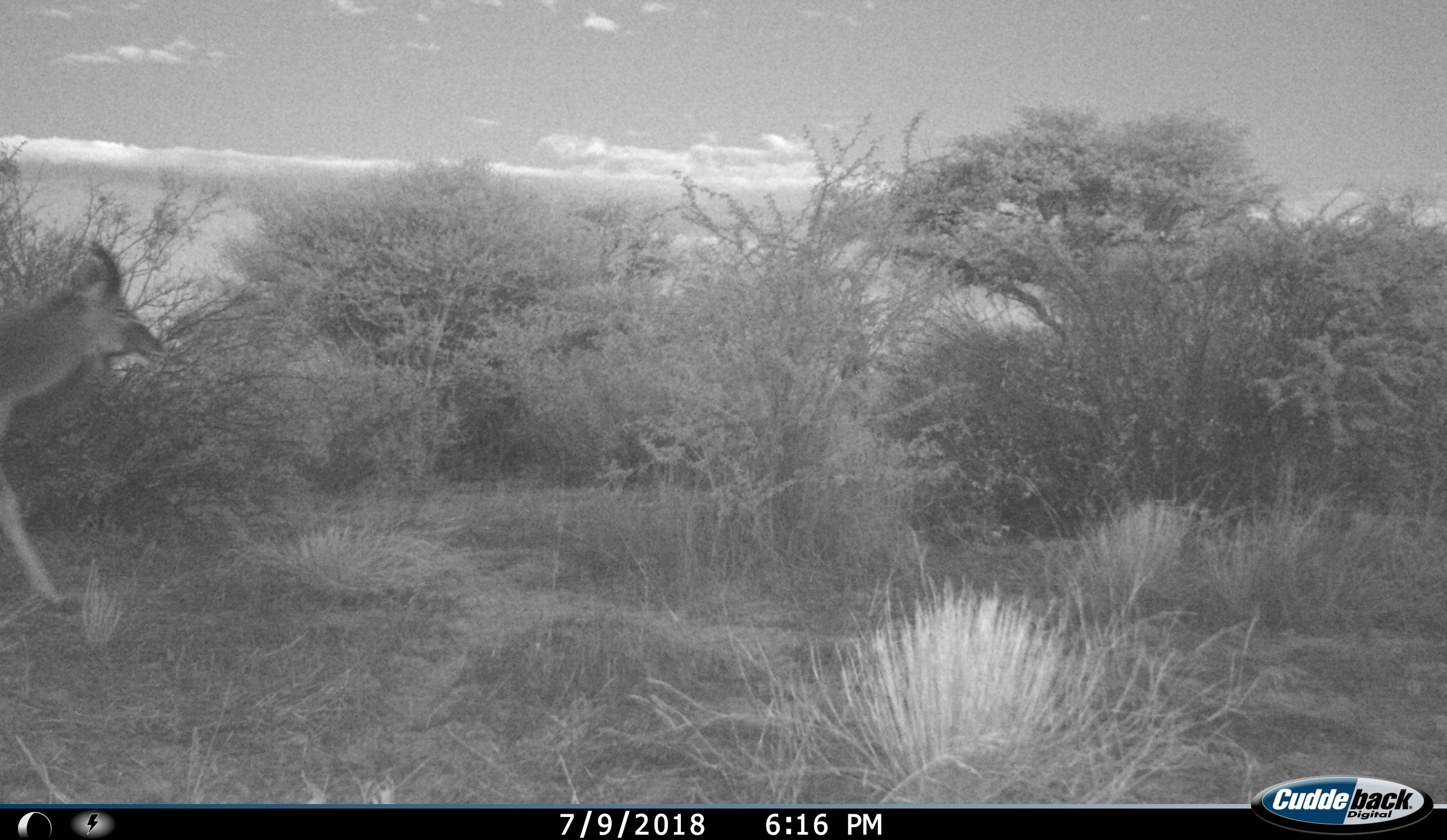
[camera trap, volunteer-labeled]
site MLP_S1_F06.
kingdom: Animalia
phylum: Chordata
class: Mammalia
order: Artiodactyla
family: Bovidae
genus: Tragelaphus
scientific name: Tragelaphus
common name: kudu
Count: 1.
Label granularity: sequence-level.